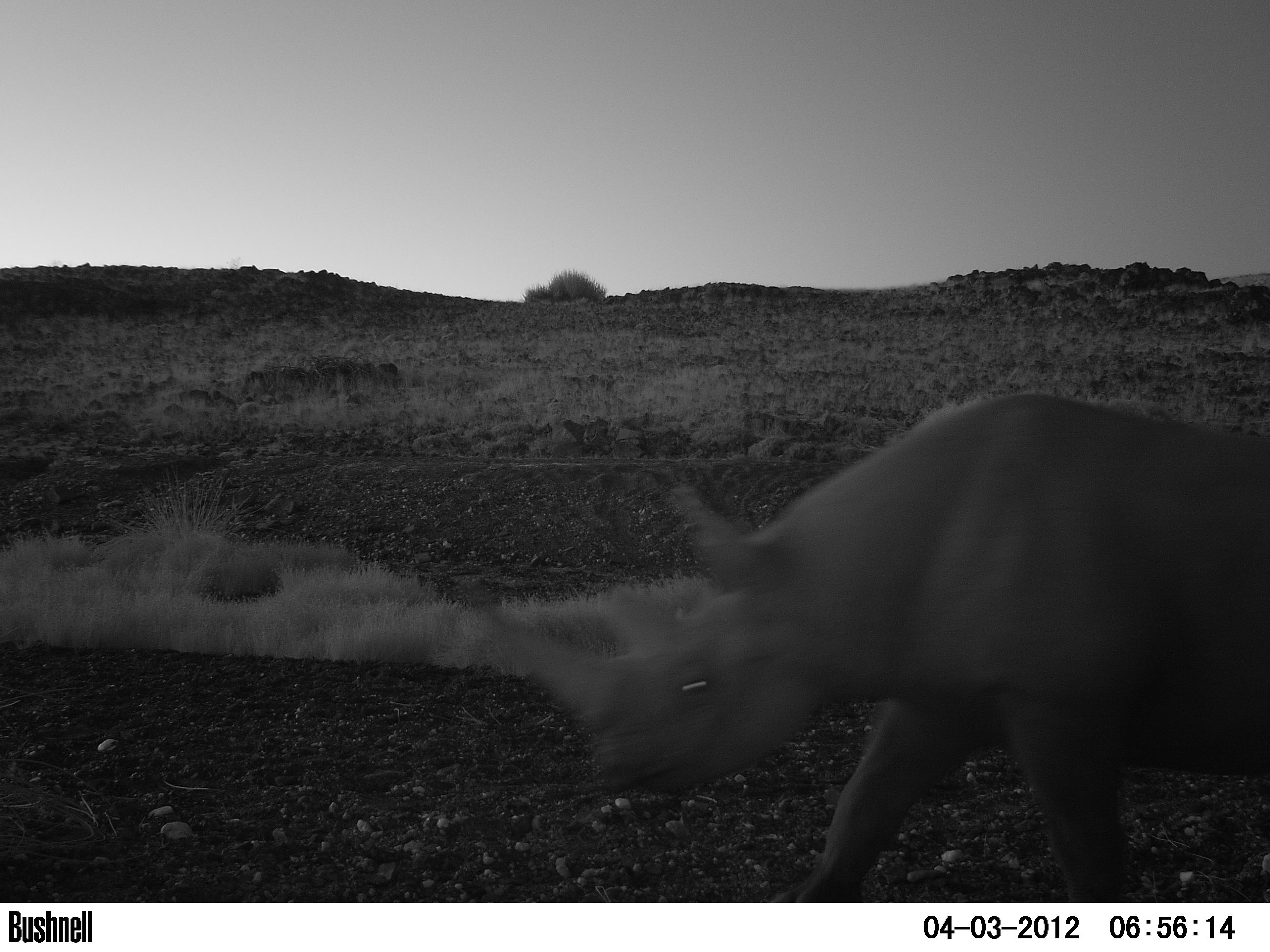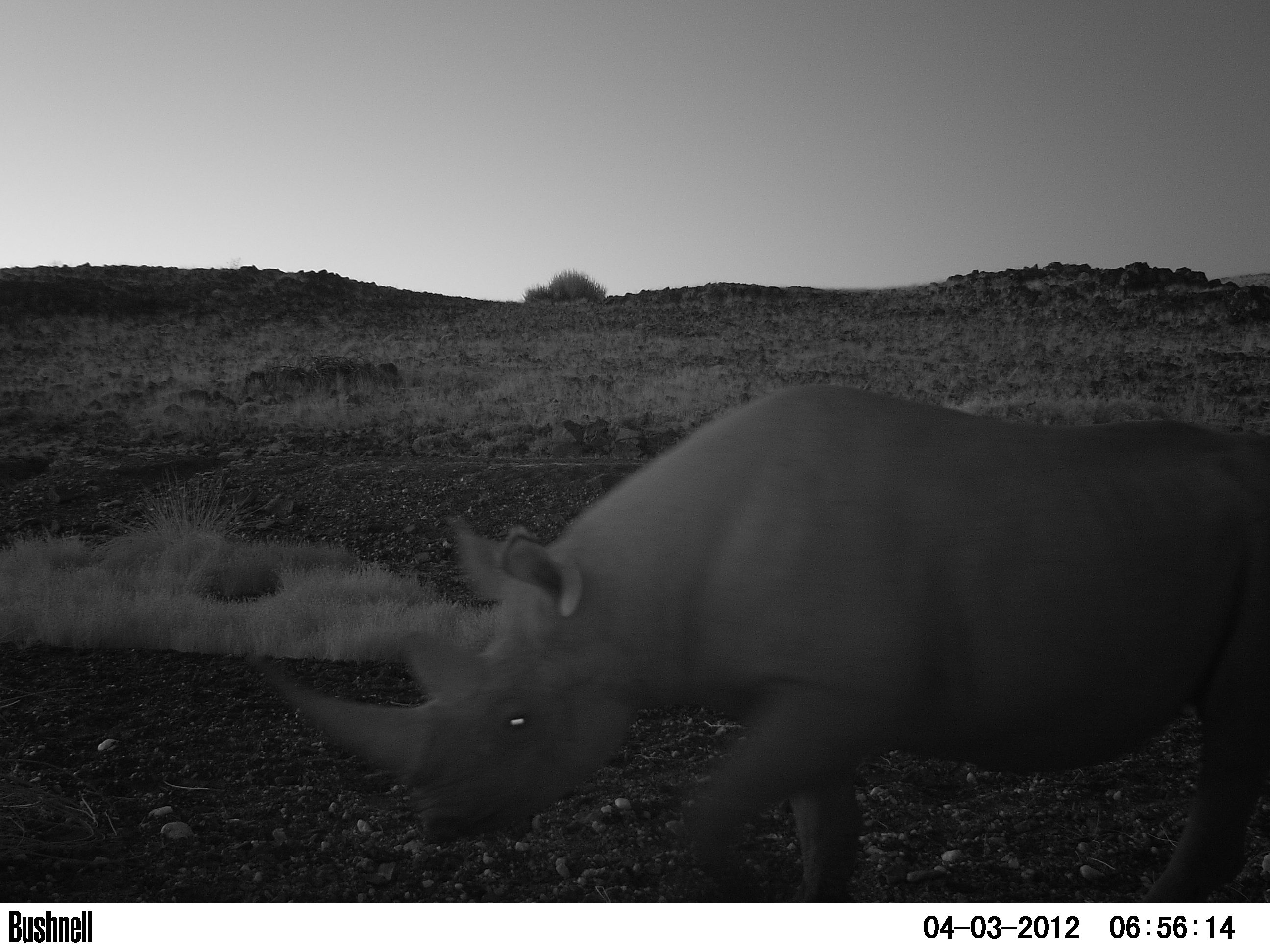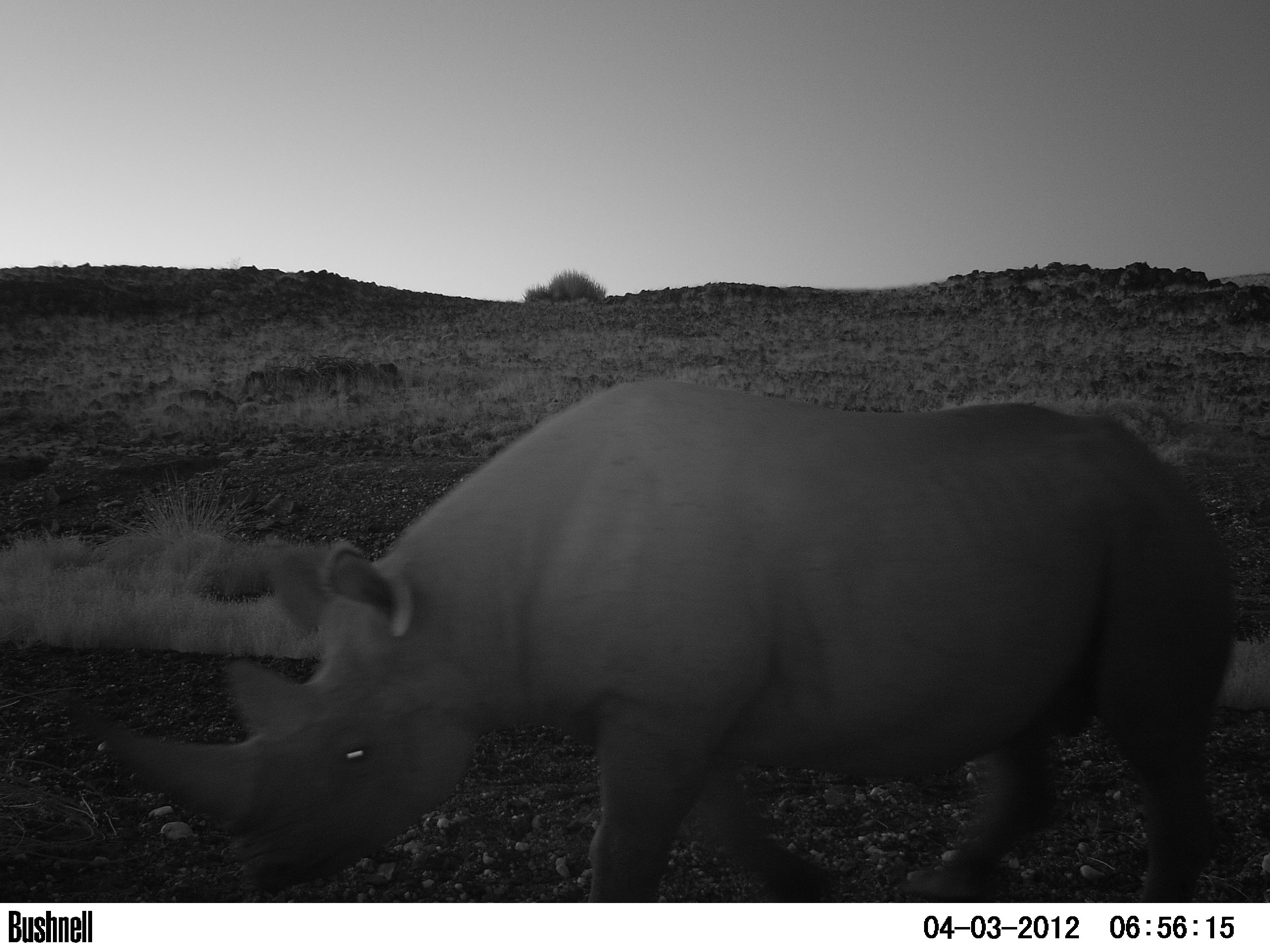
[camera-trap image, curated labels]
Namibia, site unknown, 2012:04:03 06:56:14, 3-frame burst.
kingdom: Animalia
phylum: Chordata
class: Mammalia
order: Perissodactyla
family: Rhinocerotidae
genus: Diceros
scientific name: Diceros bicornis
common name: black rhinoceros